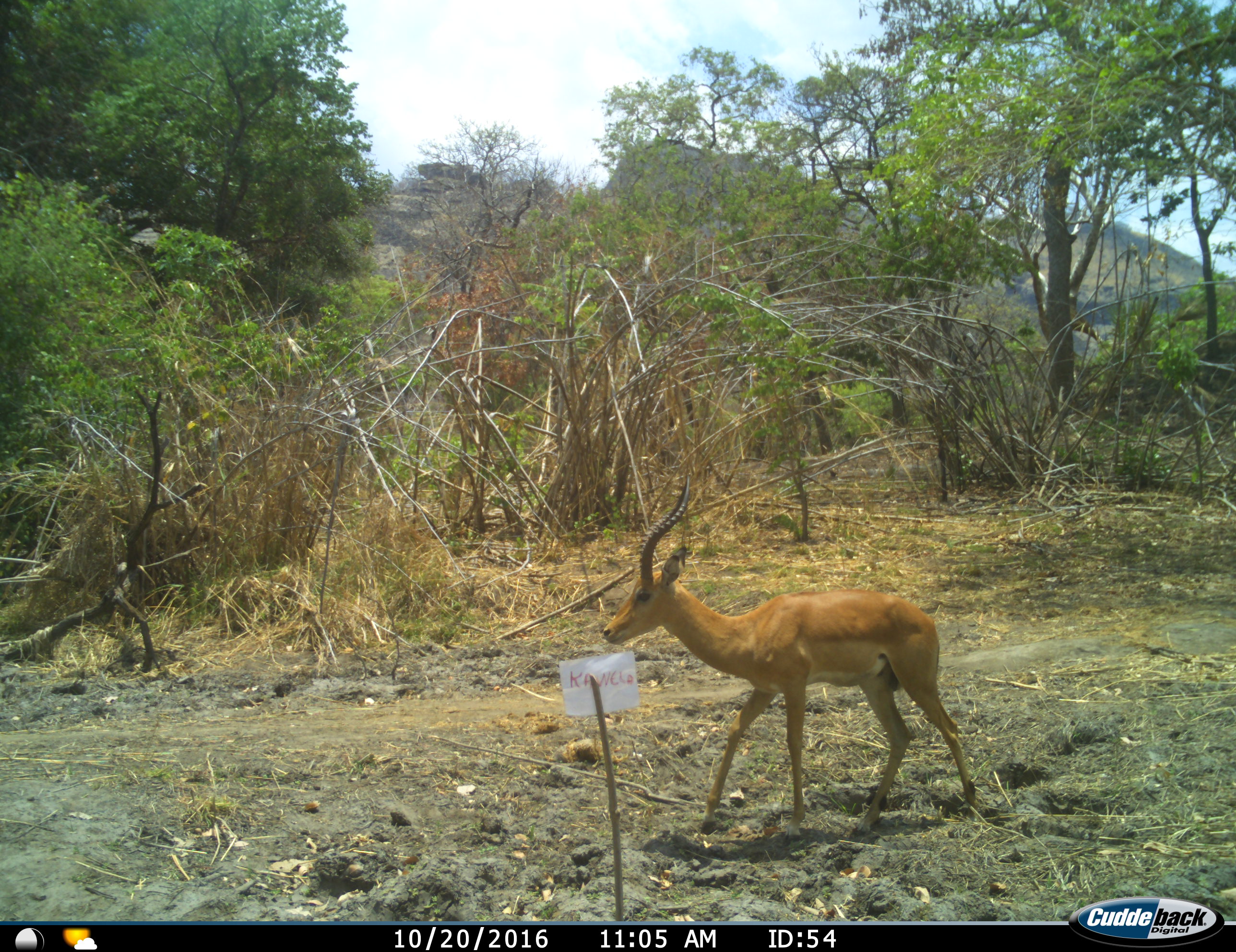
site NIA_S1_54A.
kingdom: Animalia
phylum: Chordata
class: Mammalia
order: Artiodactyla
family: Bovidae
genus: Aepyceros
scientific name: Aepyceros melampus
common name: impala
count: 1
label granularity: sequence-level